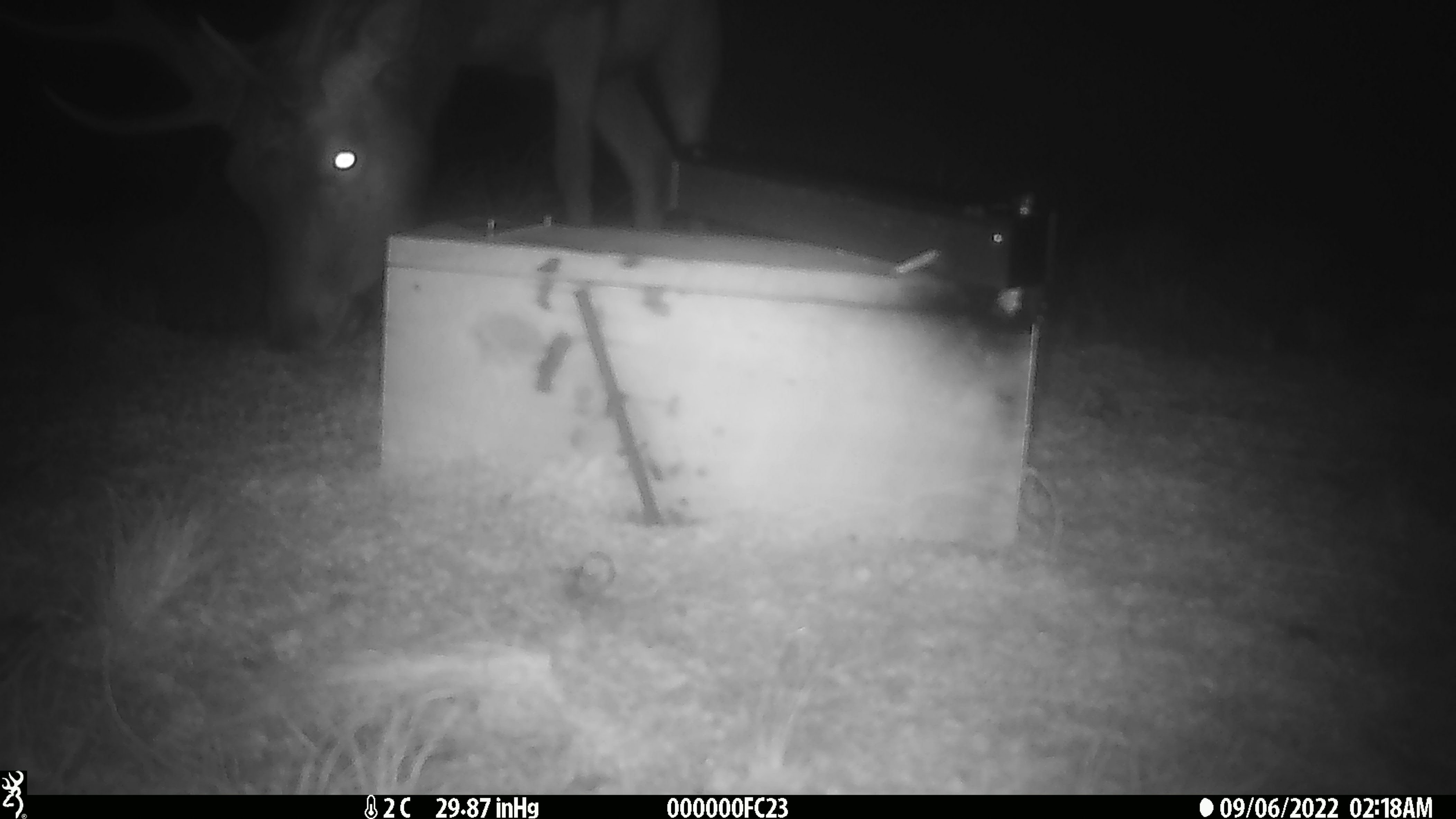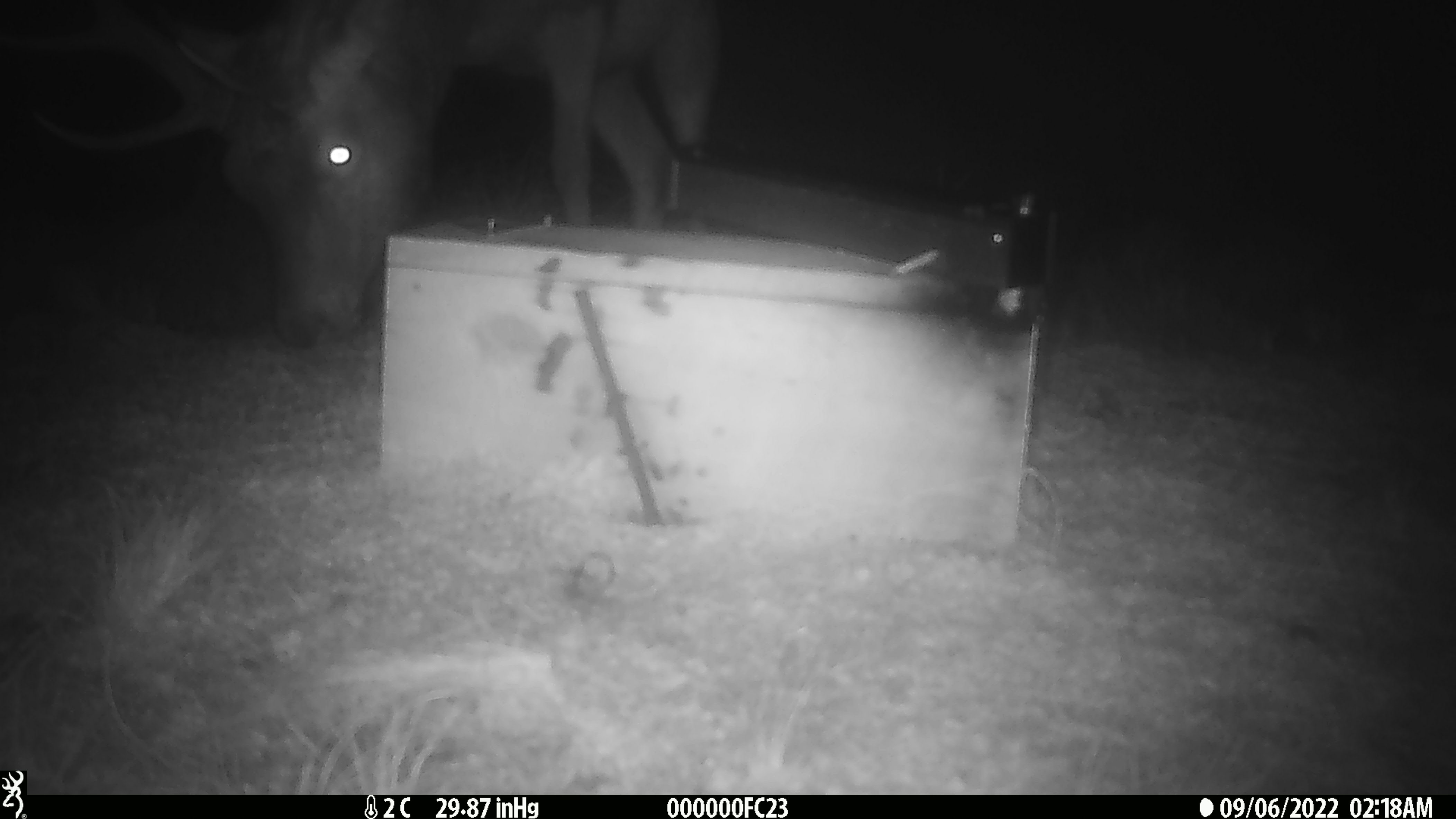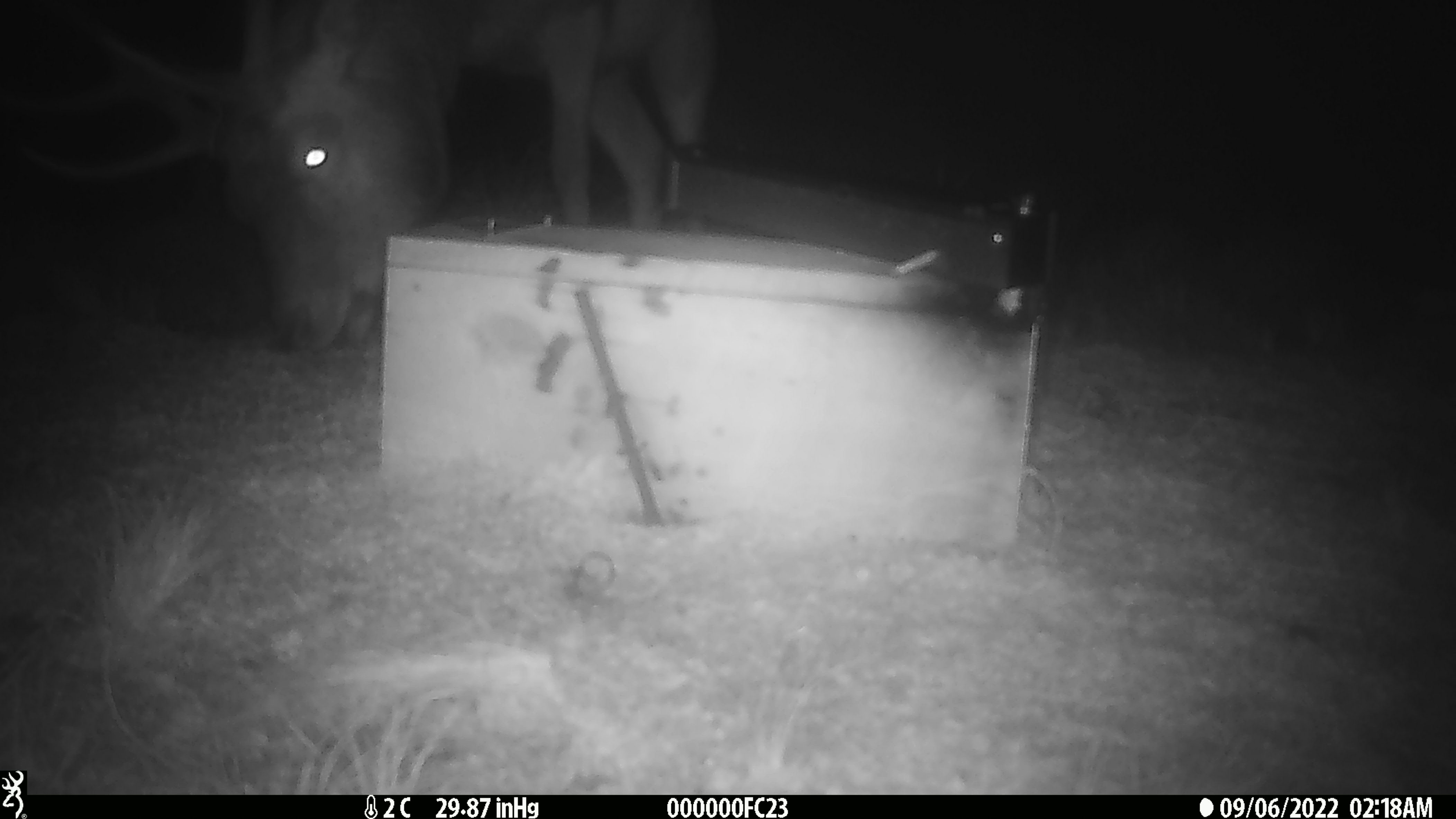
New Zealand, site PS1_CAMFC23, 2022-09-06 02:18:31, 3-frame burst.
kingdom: Animalia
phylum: Chordata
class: Mammalia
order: Artiodactyla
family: Cervidae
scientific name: Cervidae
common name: deer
Deer (Cervidae).